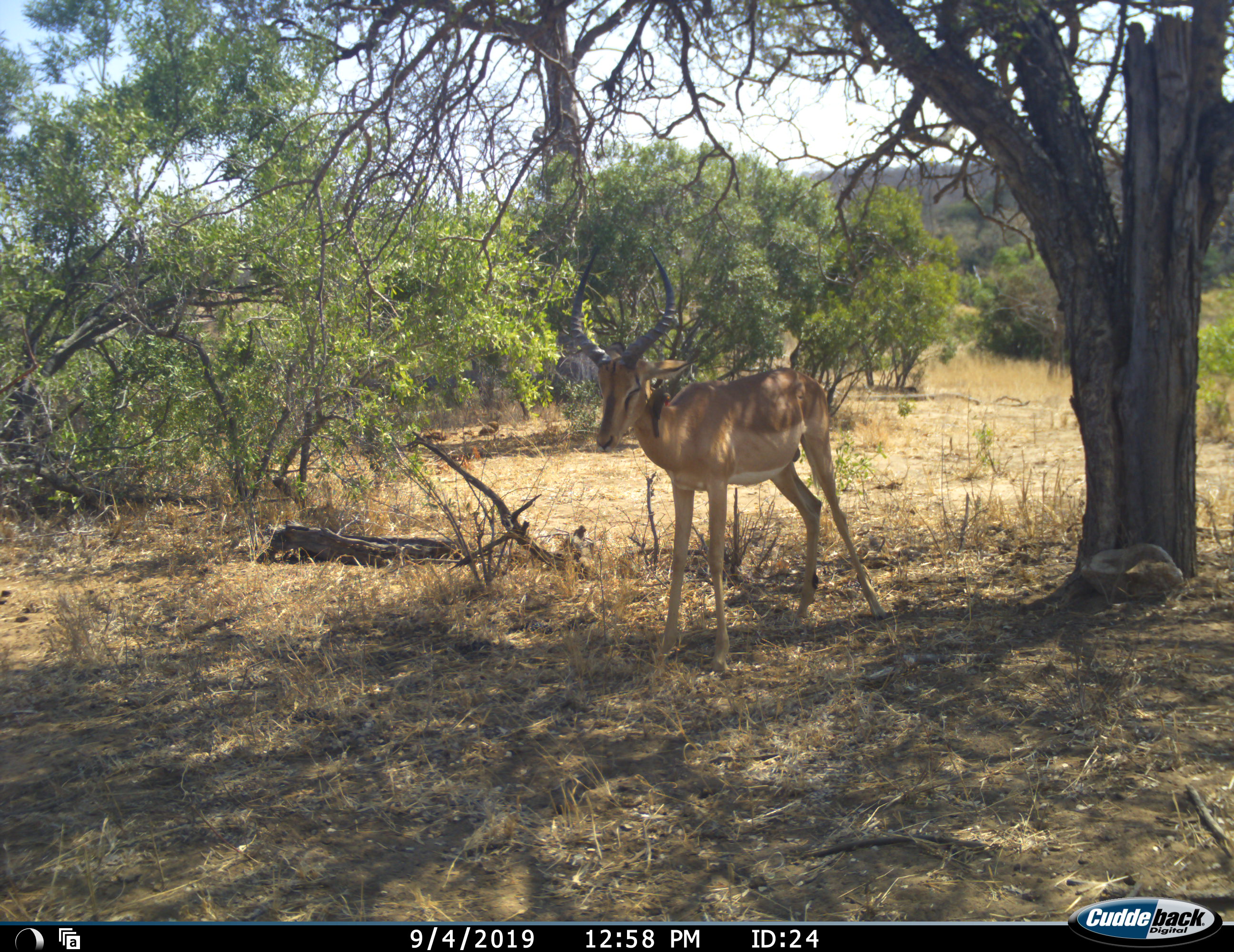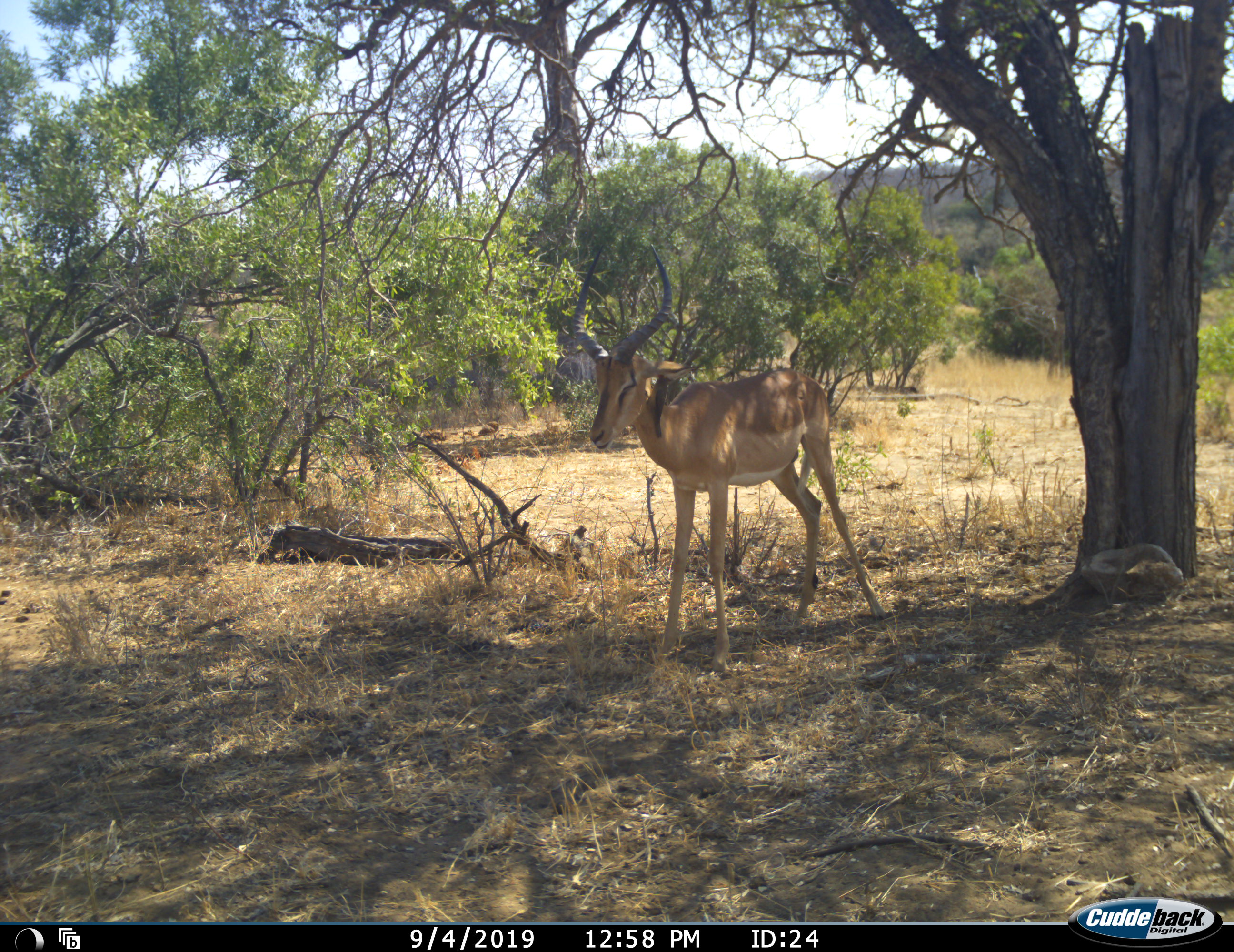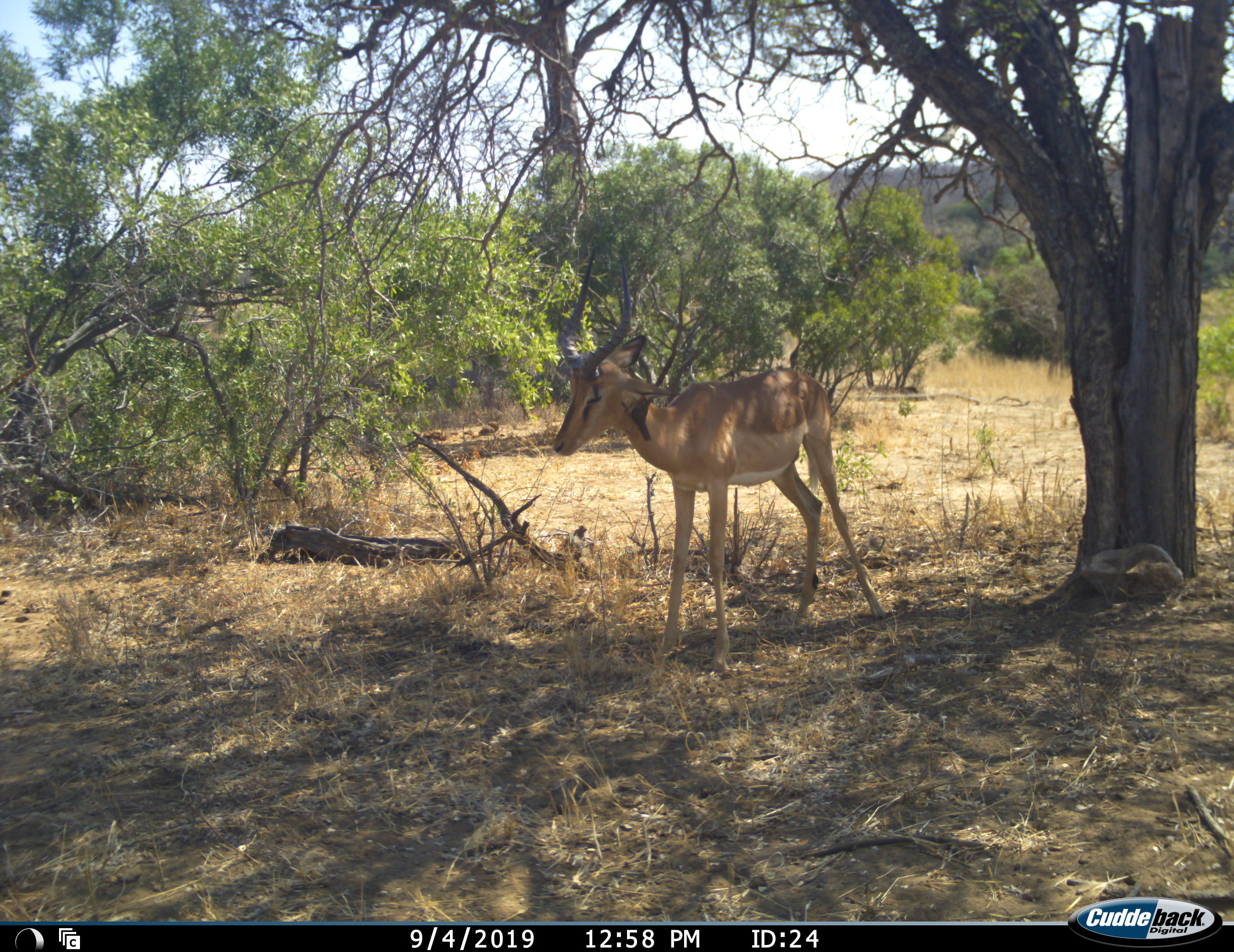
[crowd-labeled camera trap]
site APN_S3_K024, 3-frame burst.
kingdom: Animalia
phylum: Chordata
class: Mammalia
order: Artiodactyla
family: Bovidae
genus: Aepyceros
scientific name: Aepyceros melampus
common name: impala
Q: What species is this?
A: Impala (Aepyceros melampus).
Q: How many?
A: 1.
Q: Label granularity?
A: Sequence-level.